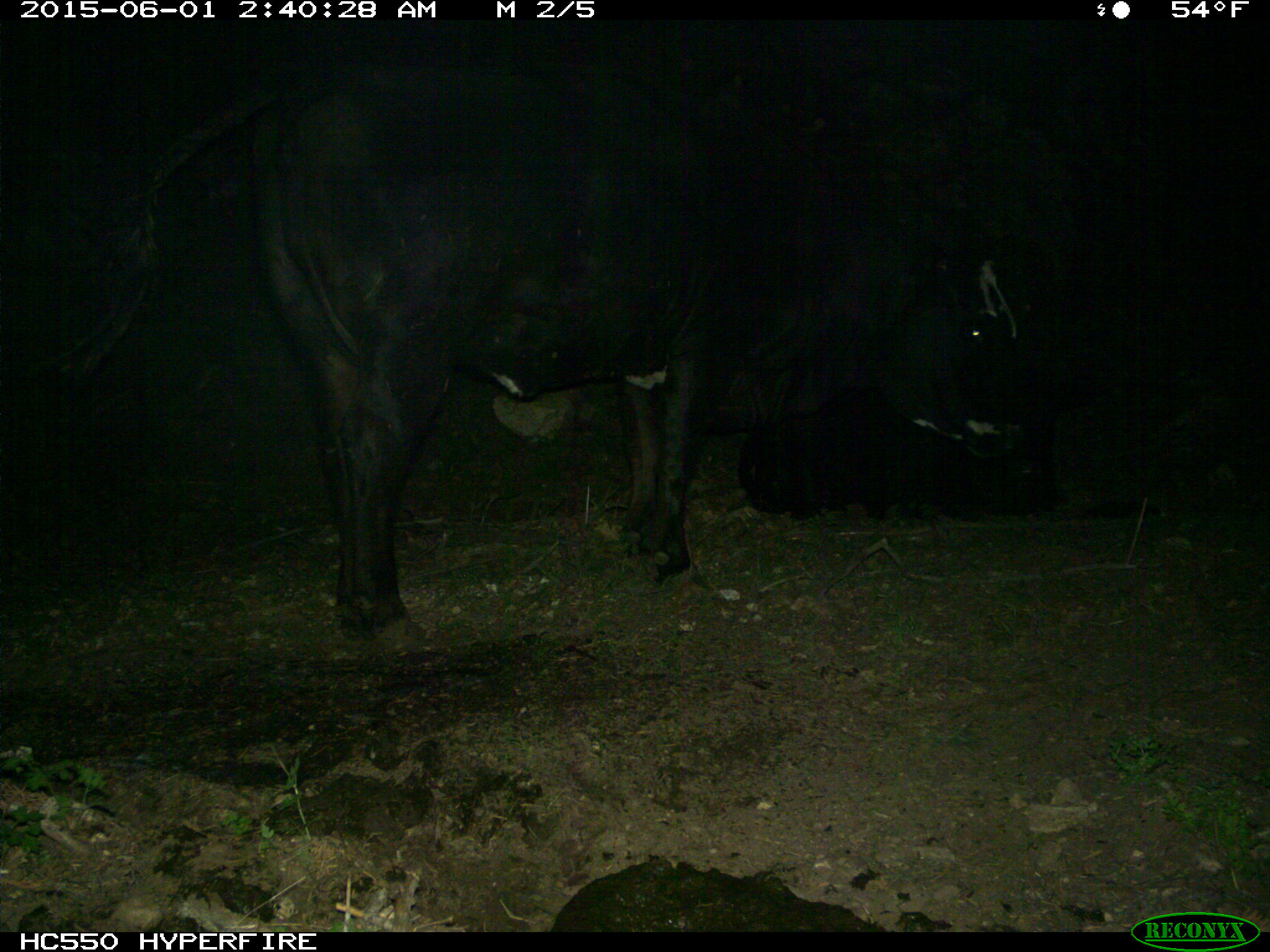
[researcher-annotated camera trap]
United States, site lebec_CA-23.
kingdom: Animalia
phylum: Chordata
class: Mammalia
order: Artiodactyla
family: Bovidae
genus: Bos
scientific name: Bos taurus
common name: domestic cow